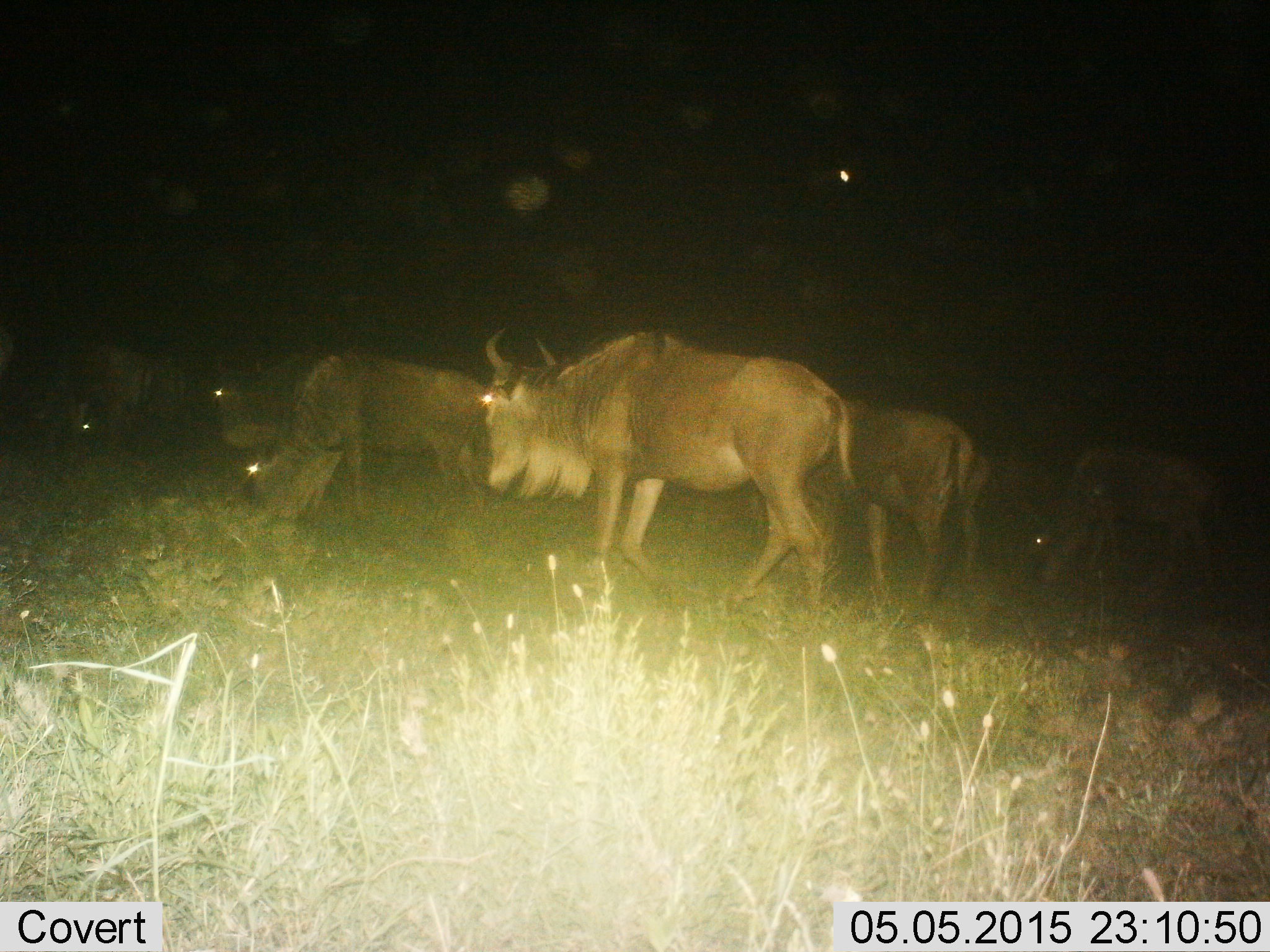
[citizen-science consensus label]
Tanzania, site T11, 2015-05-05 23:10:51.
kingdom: Animalia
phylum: Chordata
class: Mammalia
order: Artiodactyla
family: Bovidae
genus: Connochaetes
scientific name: Connochaetes taurinus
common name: blue wildebeest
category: wildebeest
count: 6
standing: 60%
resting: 10%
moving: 60%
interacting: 0%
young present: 10%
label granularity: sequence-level